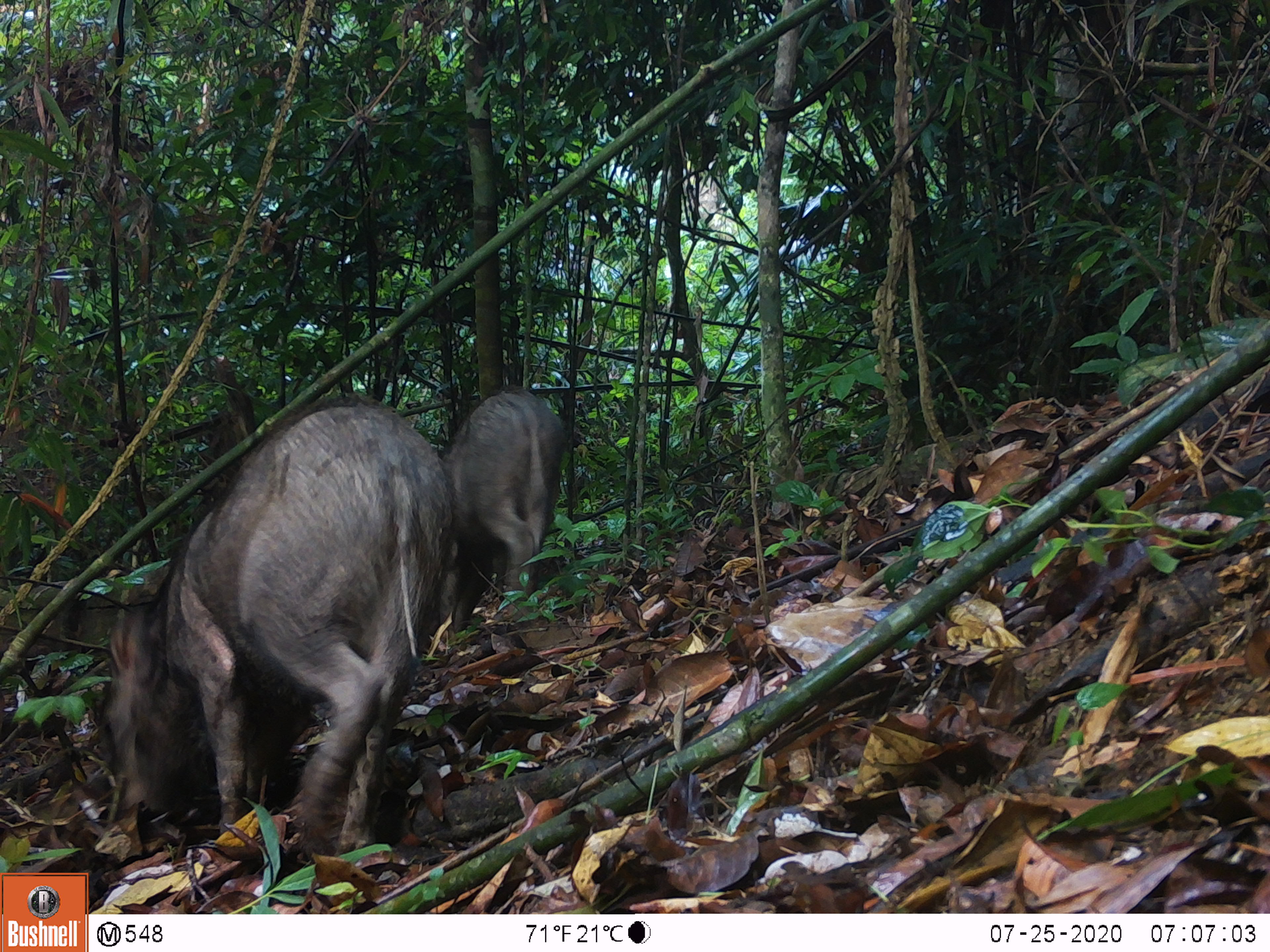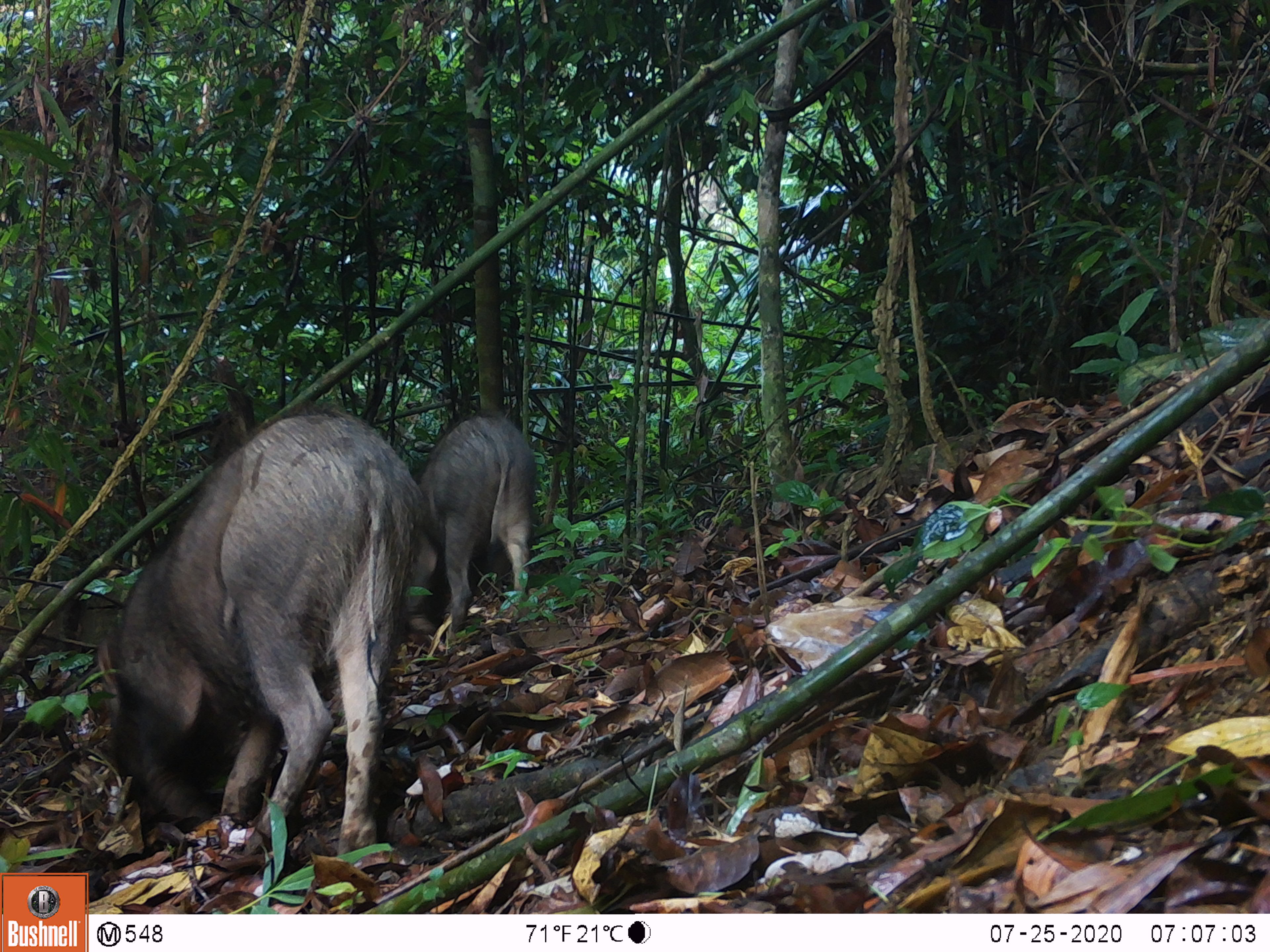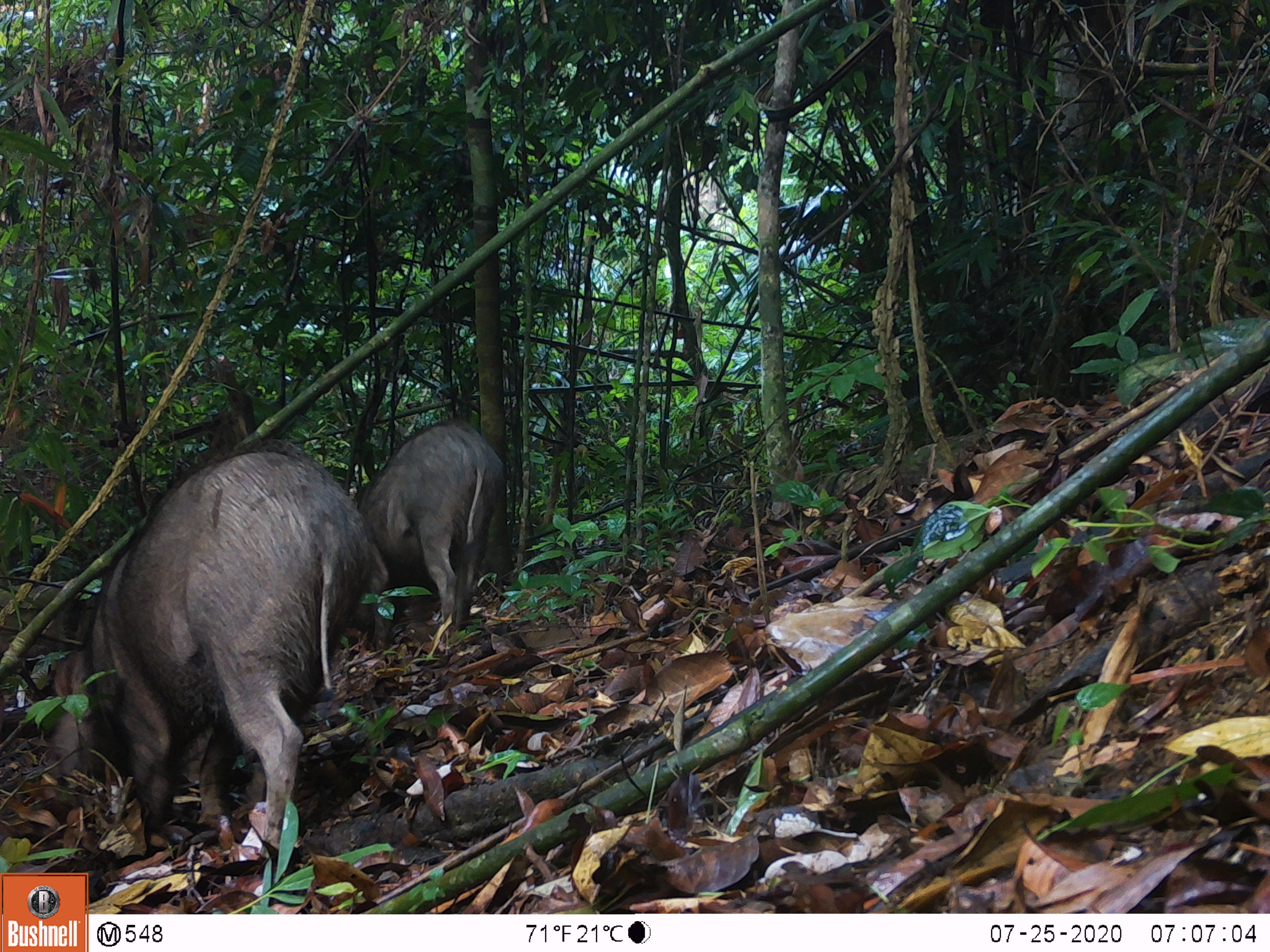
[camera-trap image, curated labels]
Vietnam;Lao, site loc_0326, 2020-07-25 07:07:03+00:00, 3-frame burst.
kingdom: Animalia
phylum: Chordata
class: Mammalia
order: Artiodactyla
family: Suidae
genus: Sus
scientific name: Sus scrofa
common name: eurasian wild pig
Eurasian wild pig (Sus scrofa). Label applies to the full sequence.